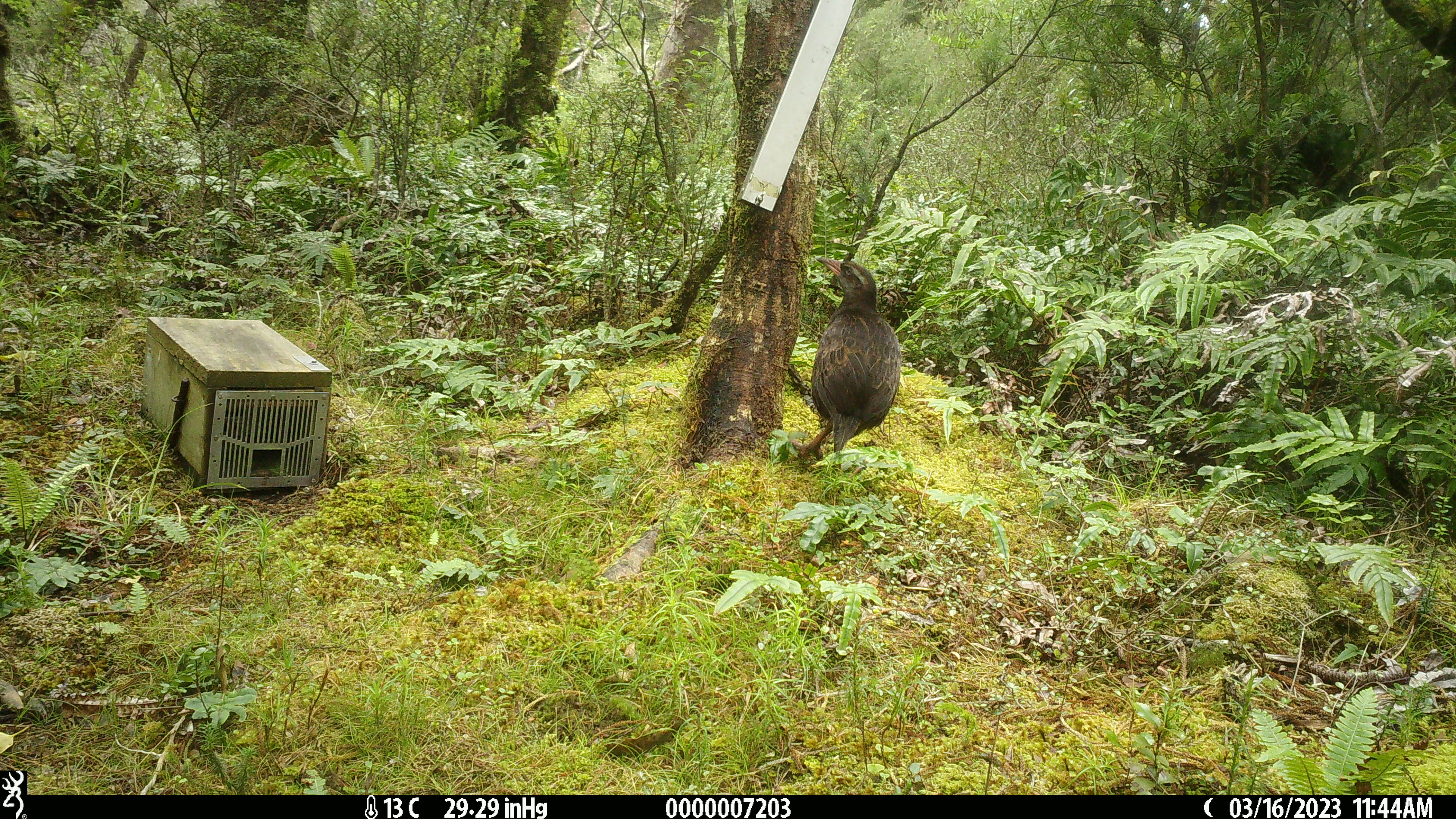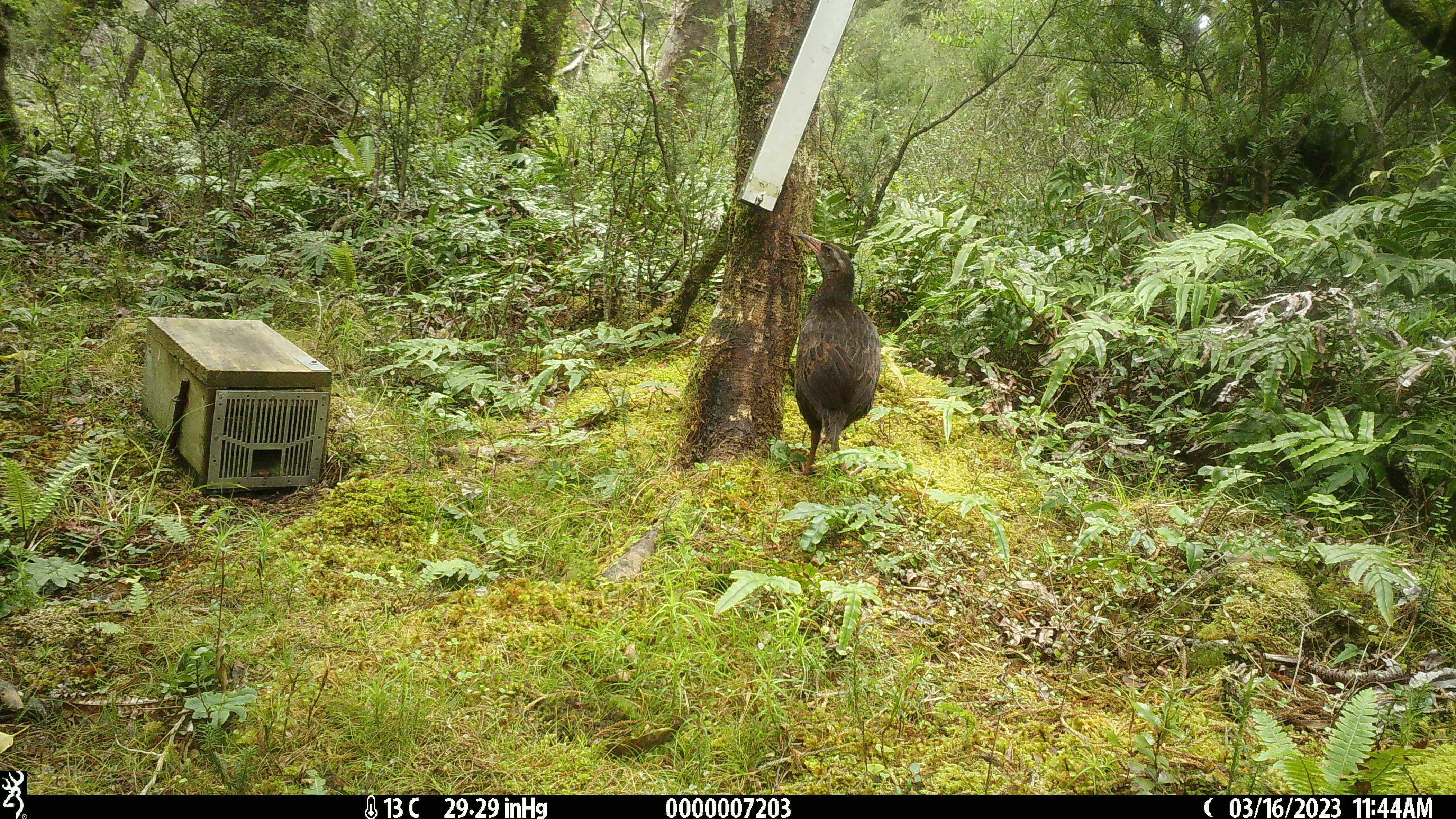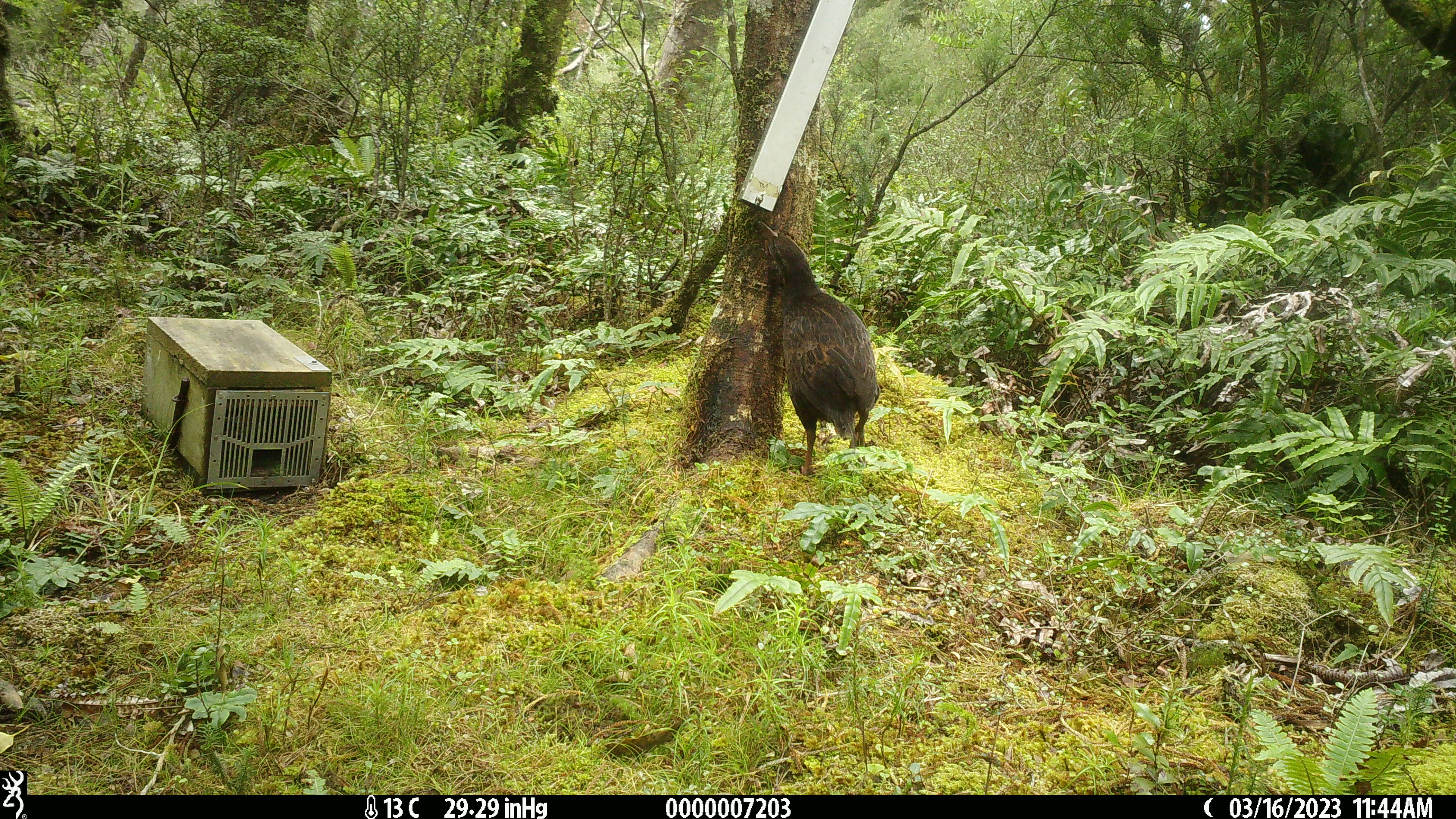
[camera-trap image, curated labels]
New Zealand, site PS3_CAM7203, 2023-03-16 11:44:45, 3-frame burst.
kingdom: Animalia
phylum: Chordata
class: Aves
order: Gruiformes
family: Rallidae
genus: Gallirallus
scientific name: Gallirallus australis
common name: weka